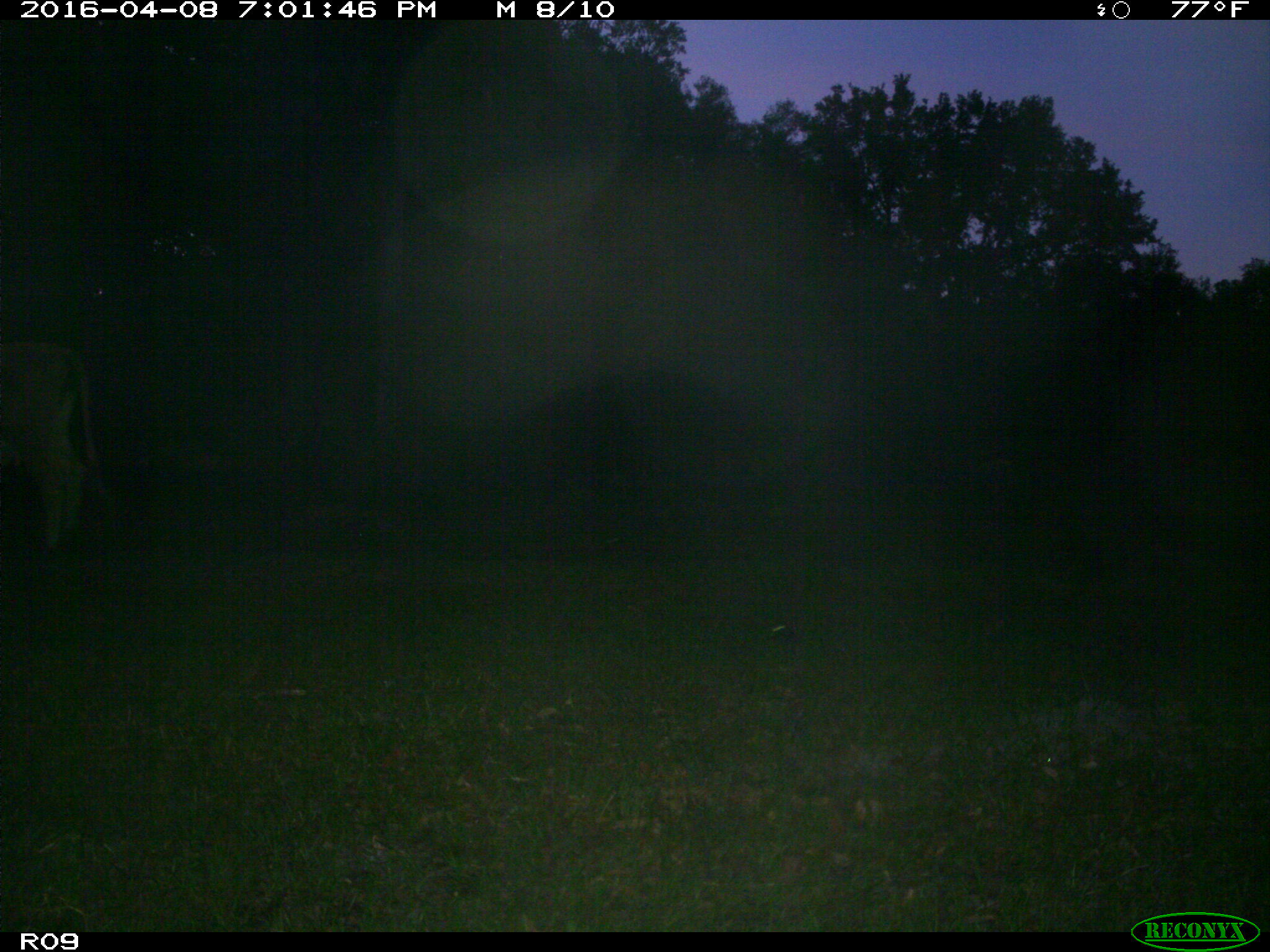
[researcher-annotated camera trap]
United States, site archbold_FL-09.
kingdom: Animalia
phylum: Chordata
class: Mammalia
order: Artiodactyla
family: Bovidae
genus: Bos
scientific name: Bos taurus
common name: domestic cow